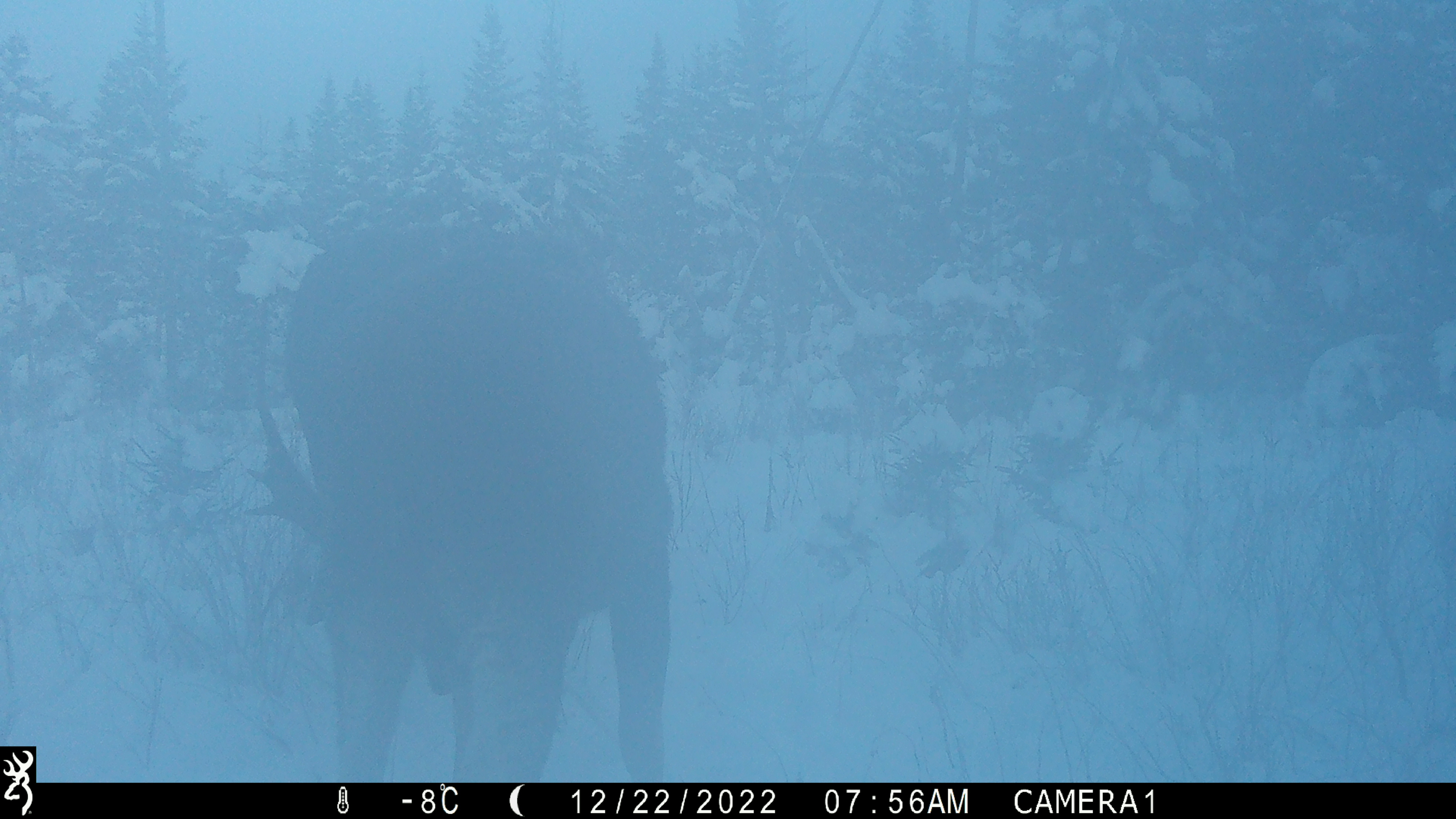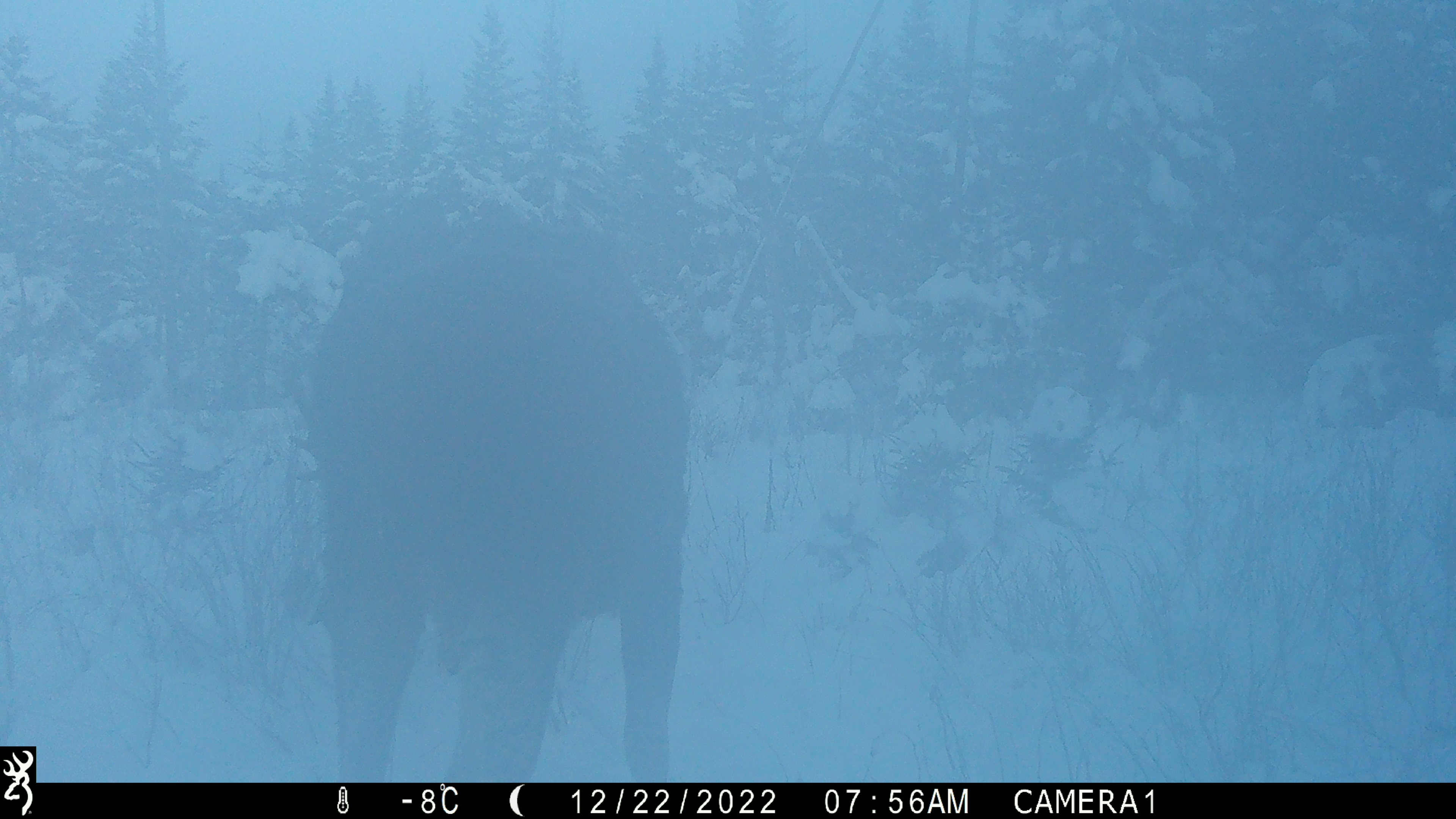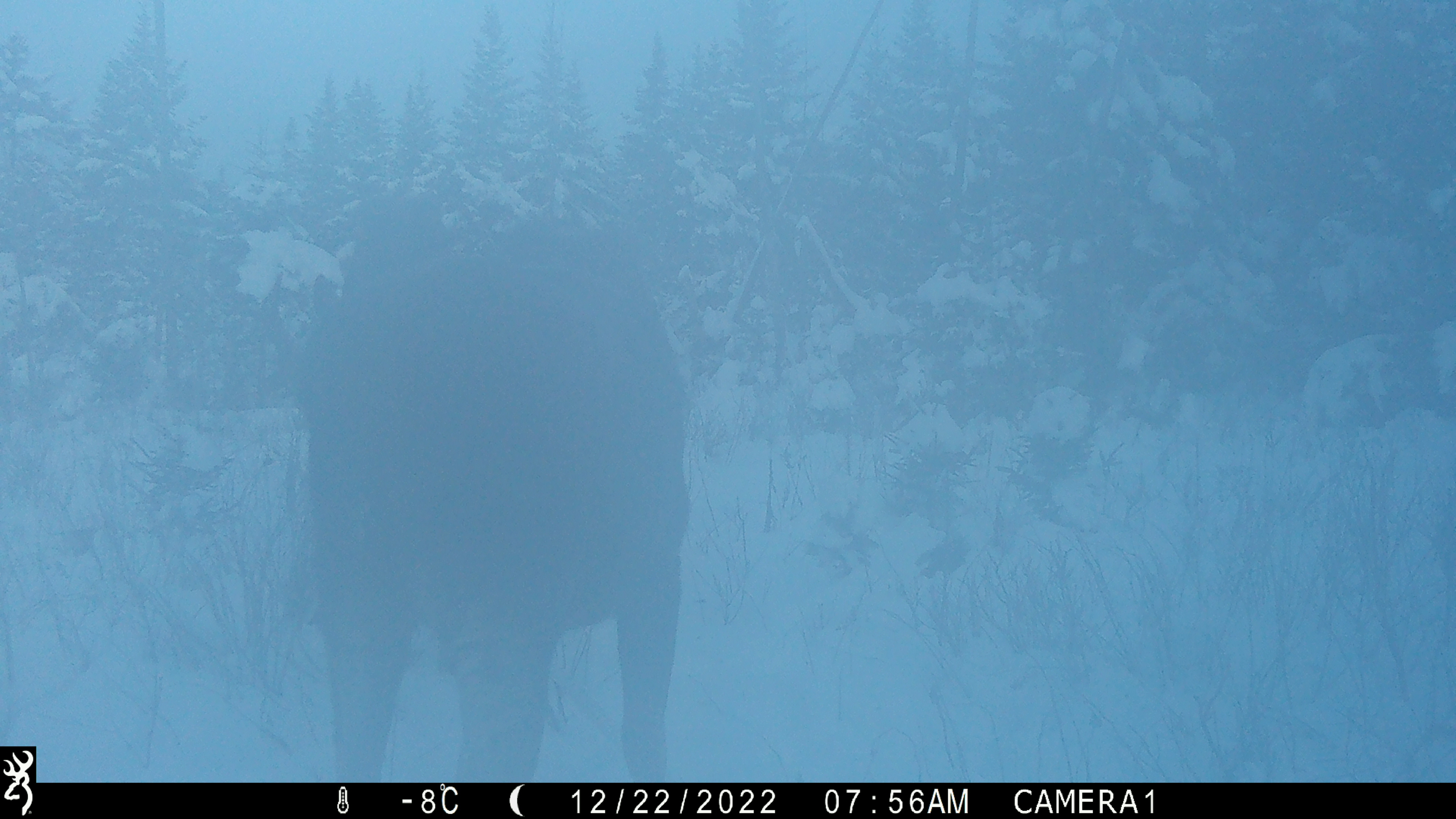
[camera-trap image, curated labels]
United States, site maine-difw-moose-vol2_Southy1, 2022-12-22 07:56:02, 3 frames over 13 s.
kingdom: Animalia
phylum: Chordata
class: Mammalia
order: Artiodactyla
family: Cervidae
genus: Alces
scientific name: Alces alces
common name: moose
Moose (Alces alces).